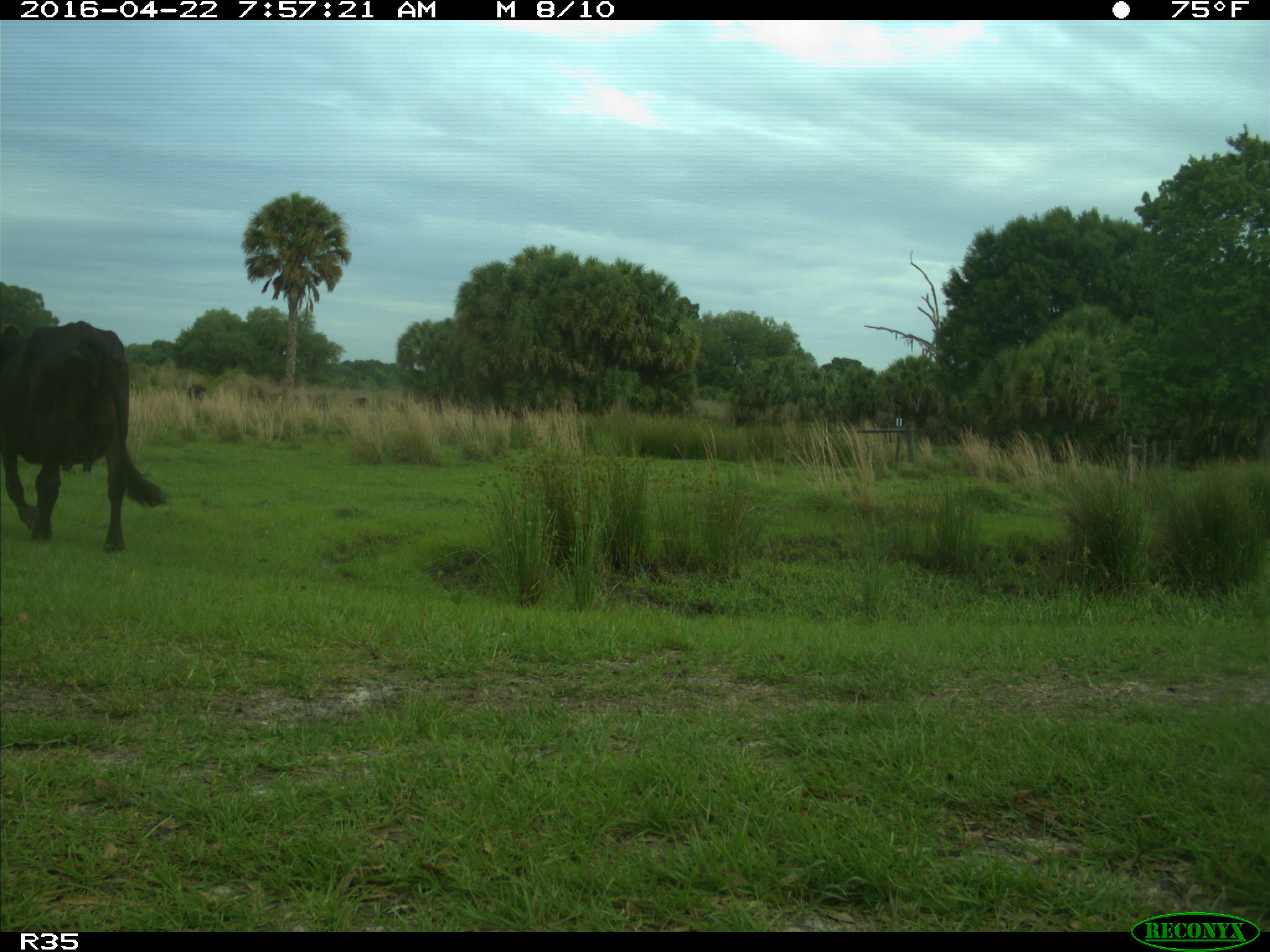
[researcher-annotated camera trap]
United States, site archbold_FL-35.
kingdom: Animalia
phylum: Chordata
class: Mammalia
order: Artiodactyla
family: Bovidae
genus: Bos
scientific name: Bos taurus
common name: domestic cow